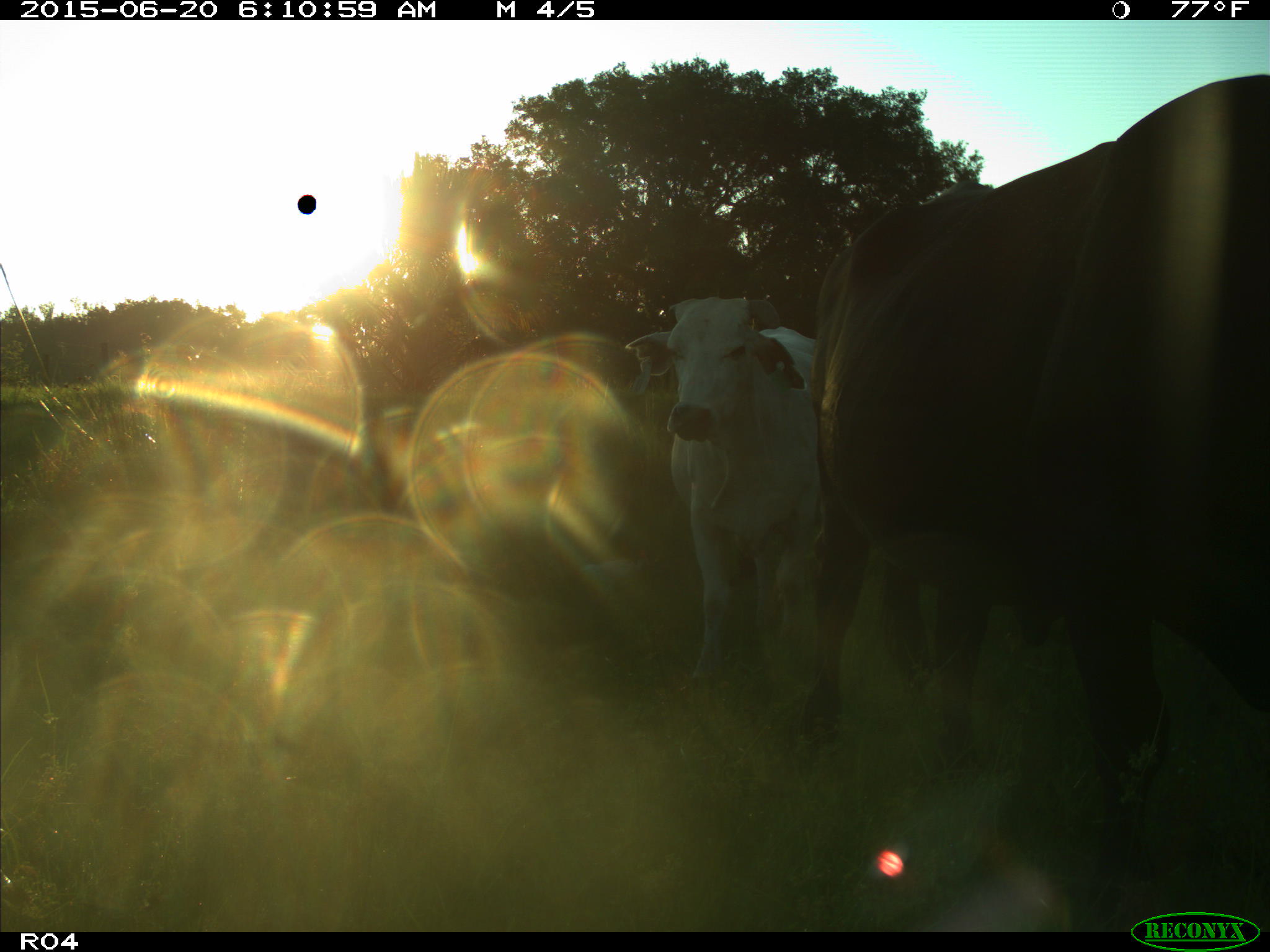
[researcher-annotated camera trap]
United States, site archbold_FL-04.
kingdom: Animalia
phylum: Chordata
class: Mammalia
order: Artiodactyla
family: Bovidae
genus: Bos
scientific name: Bos taurus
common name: domestic cow